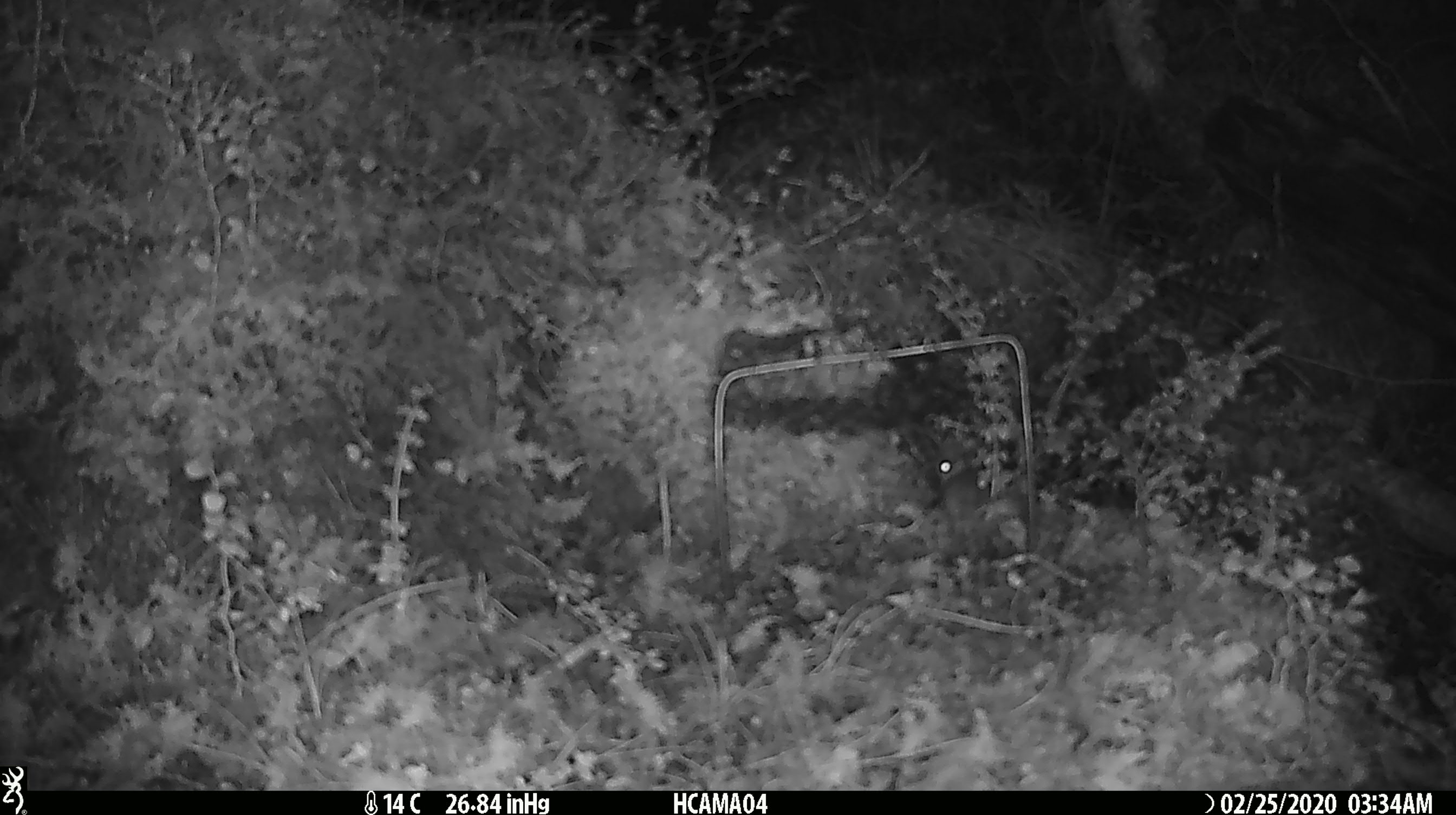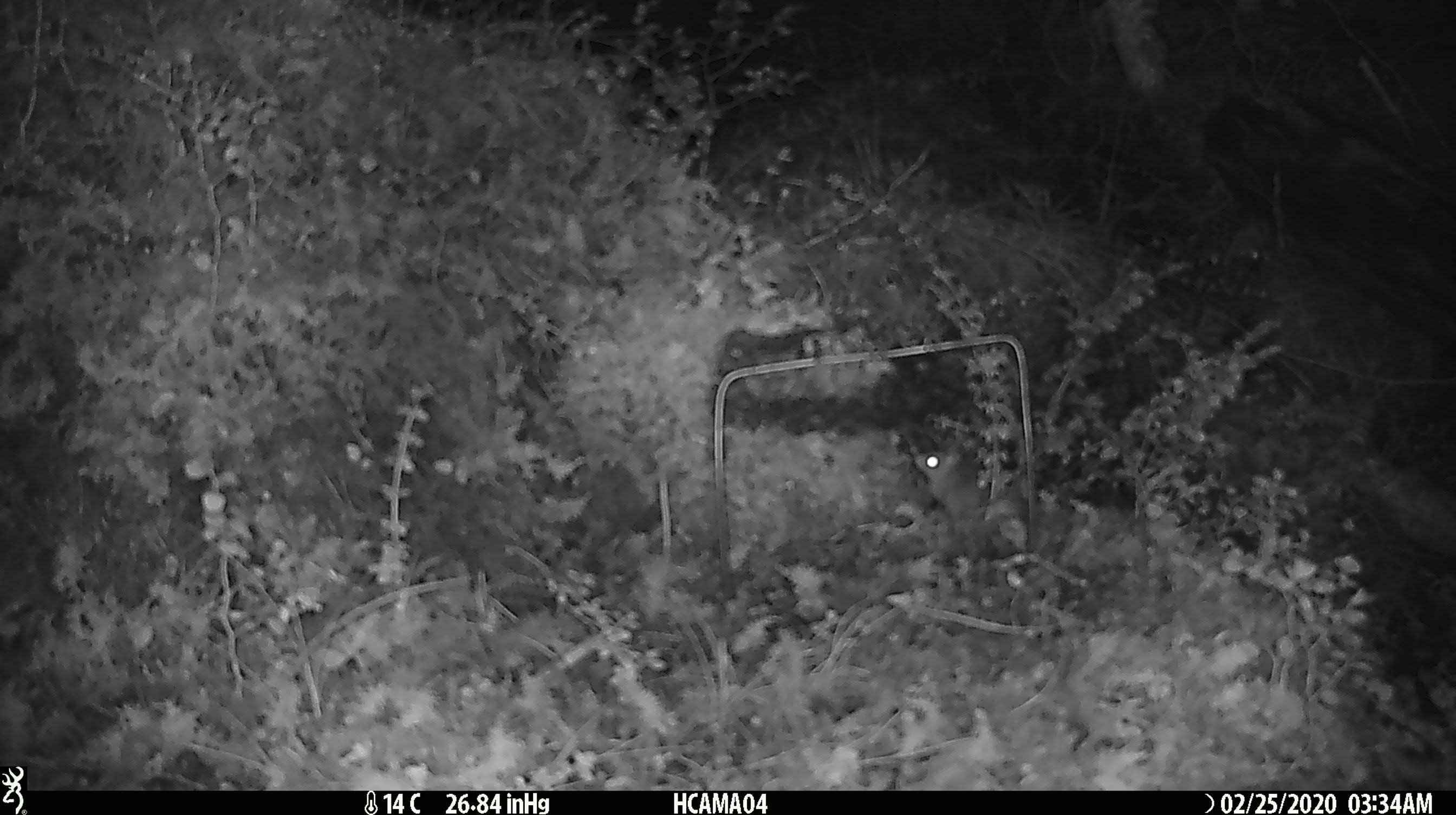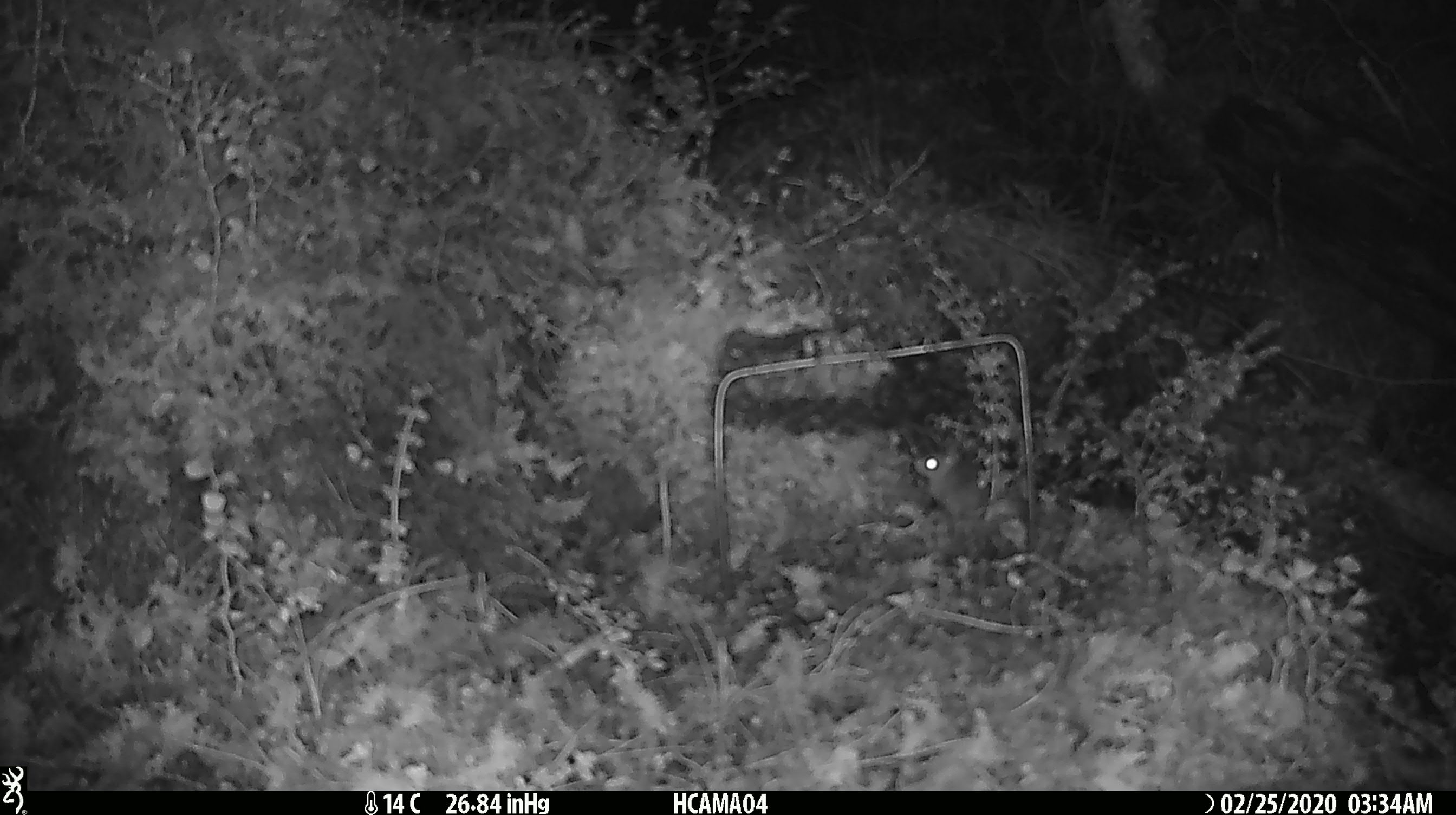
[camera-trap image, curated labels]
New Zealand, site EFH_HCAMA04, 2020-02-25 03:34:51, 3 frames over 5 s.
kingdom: Animalia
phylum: Chordata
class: Mammalia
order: Rodentia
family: Muridae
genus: Mus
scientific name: Mus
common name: mouse